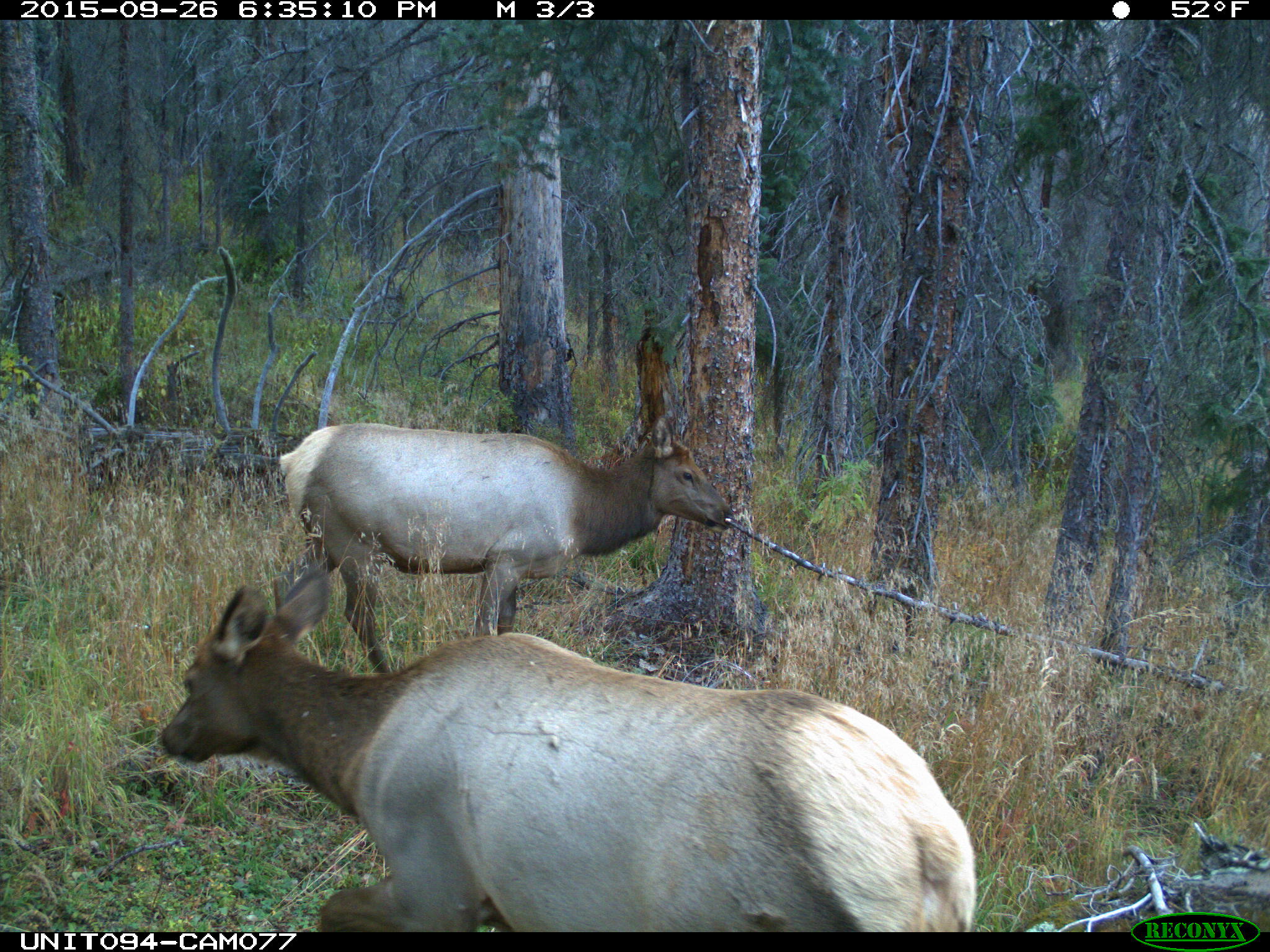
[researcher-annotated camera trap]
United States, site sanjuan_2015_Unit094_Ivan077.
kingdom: Animalia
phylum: Chordata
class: Mammalia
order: Artiodactyla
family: Cervidae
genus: Cervus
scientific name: Cervus elaphus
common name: red deer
Cervus elaphus (red deer).